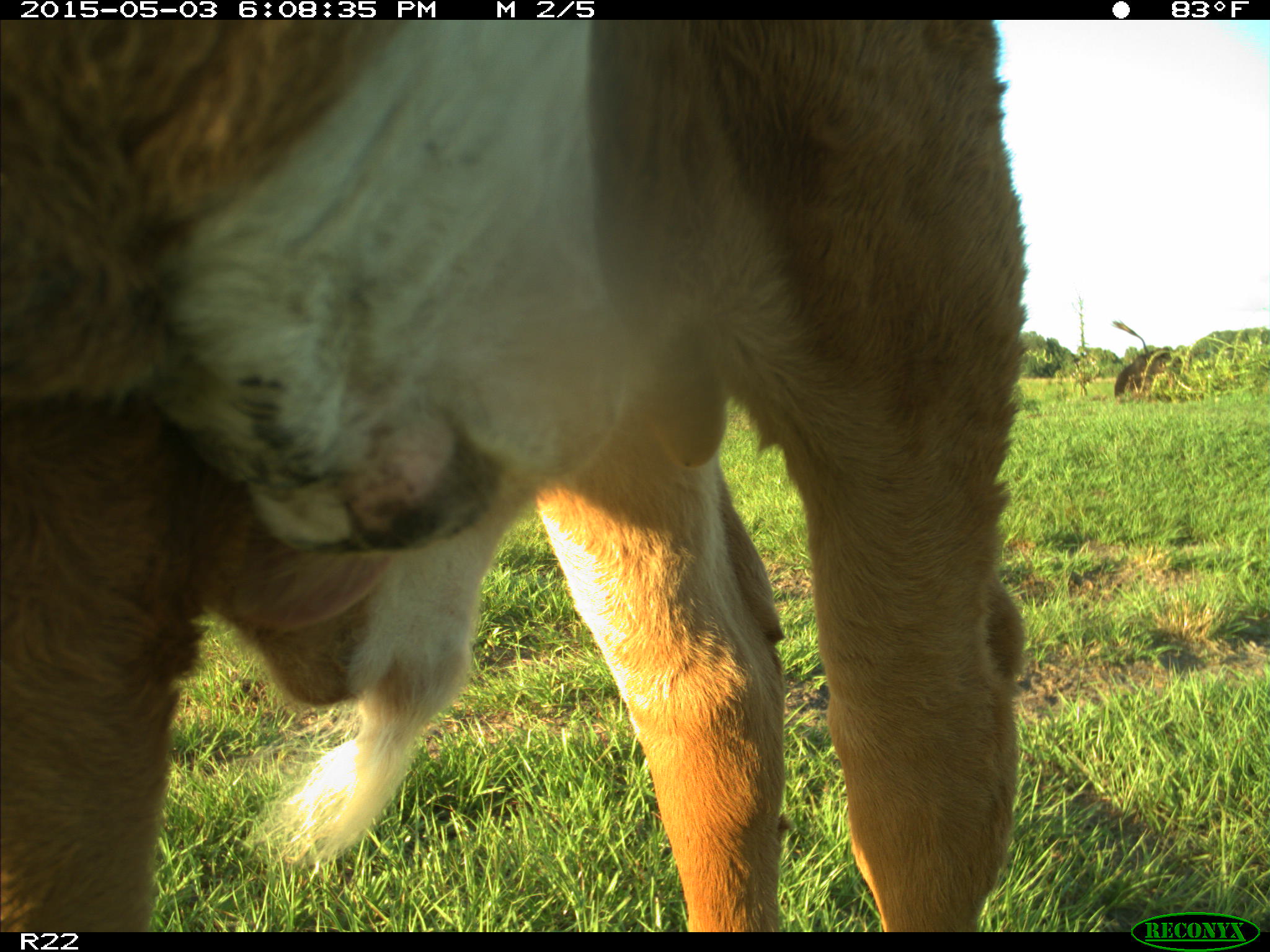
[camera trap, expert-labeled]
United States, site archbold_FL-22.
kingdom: Animalia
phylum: Chordata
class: Mammalia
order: Artiodactyla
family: Bovidae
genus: Bos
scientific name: Bos taurus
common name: domestic cow